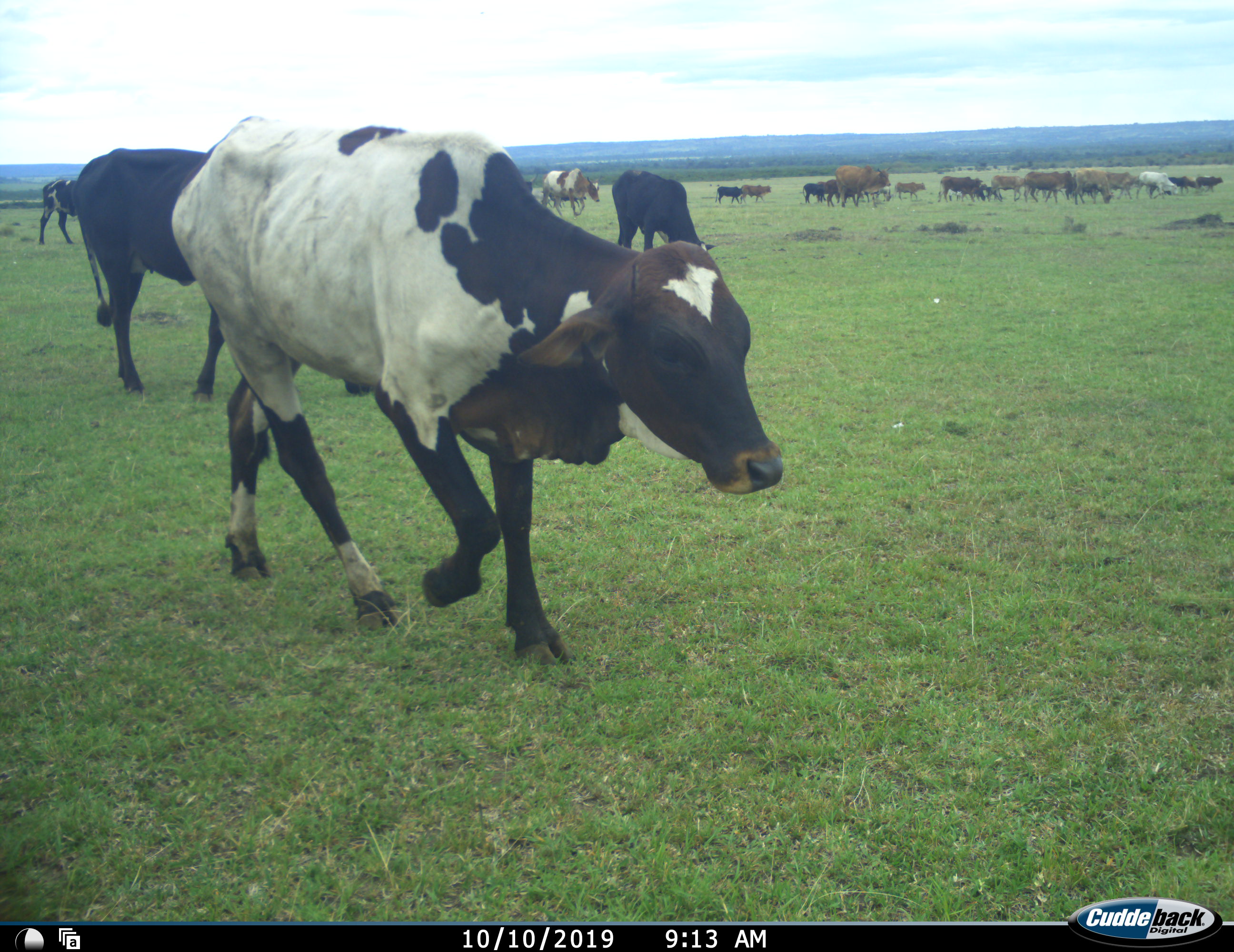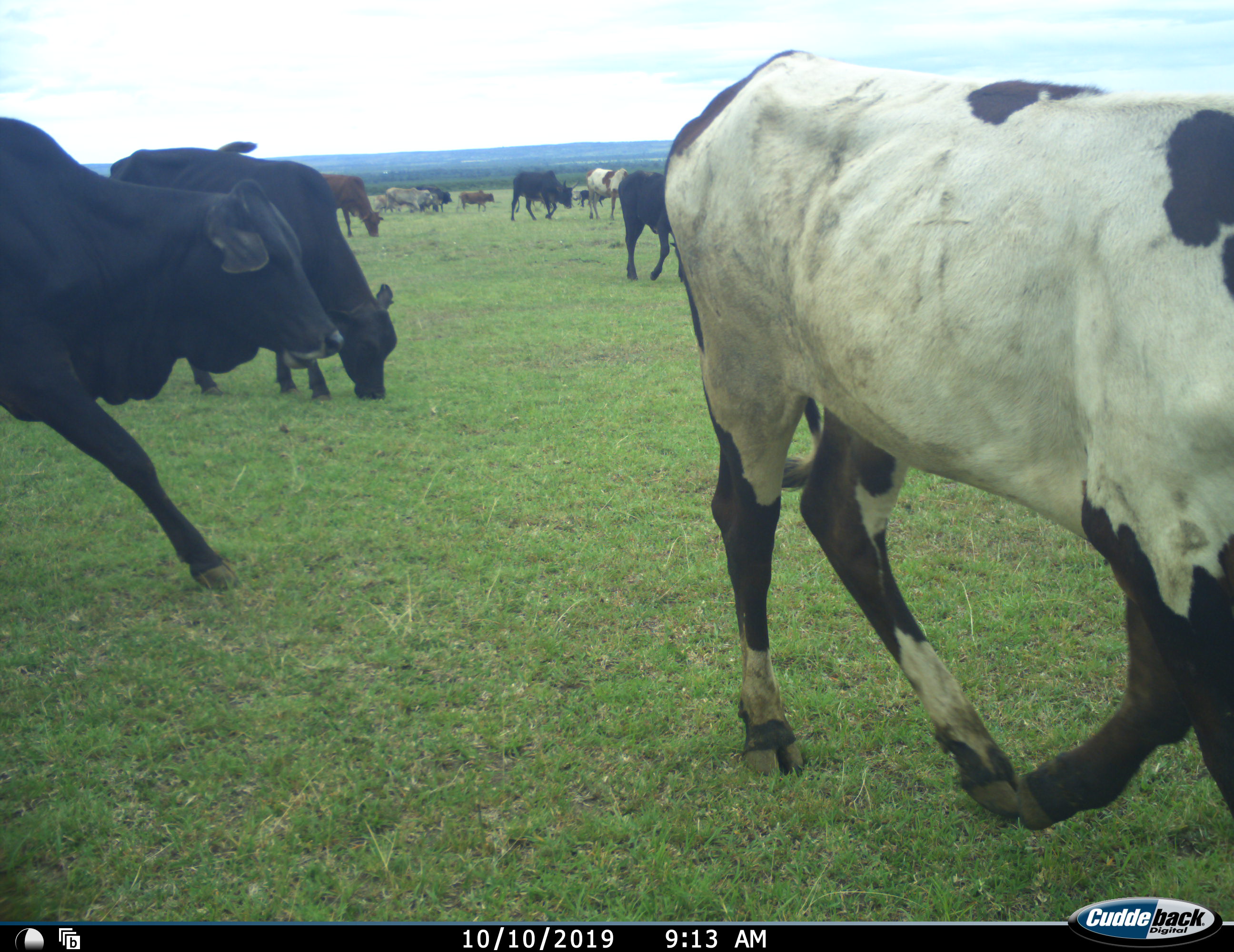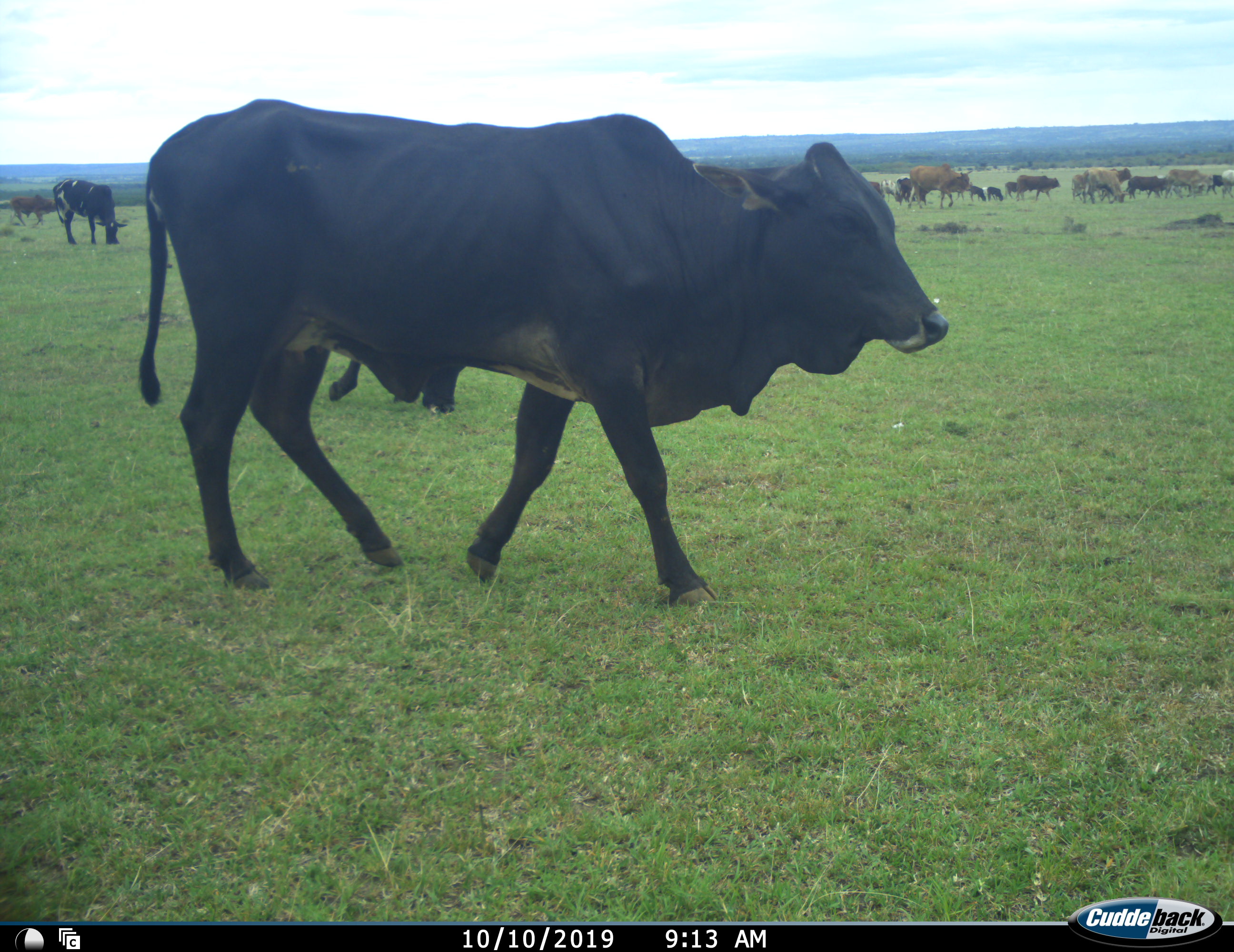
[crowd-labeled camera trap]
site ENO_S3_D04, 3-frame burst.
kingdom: Animalia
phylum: Chordata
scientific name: Vertebrata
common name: domestic animal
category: domesticanimal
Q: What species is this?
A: Domesticanimal (domestic animal) (Vertebrata).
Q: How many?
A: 11-50.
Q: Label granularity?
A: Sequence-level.